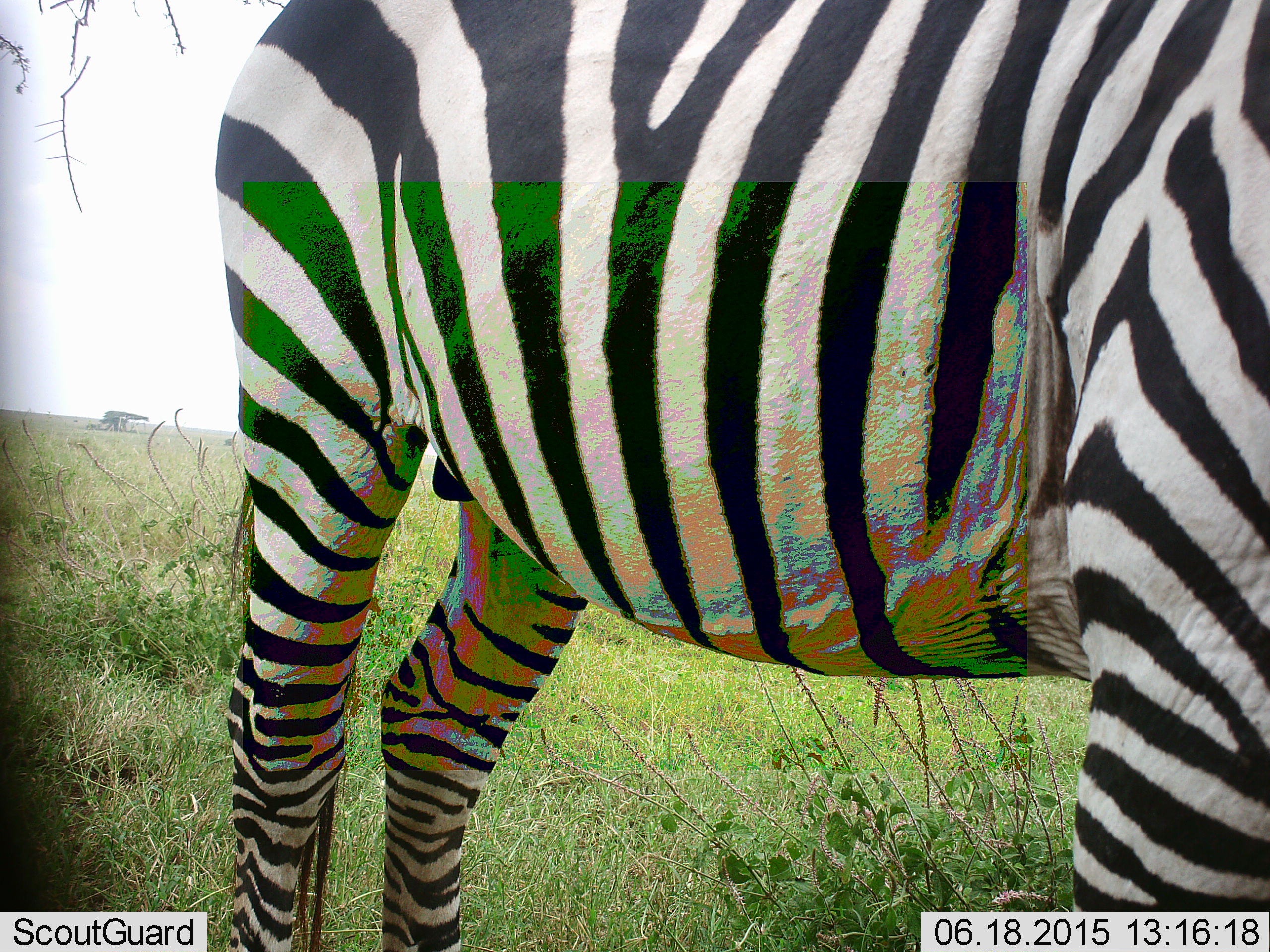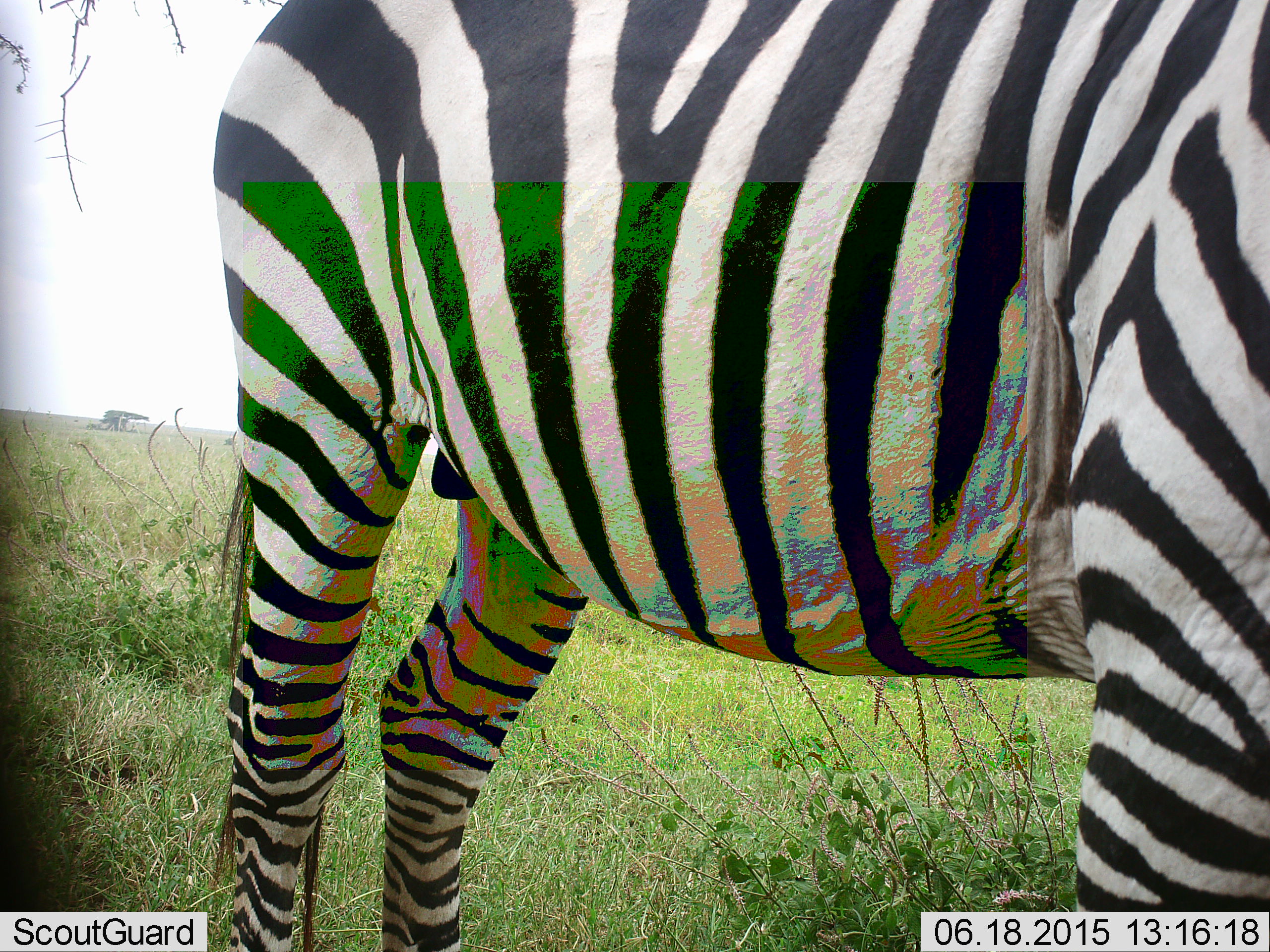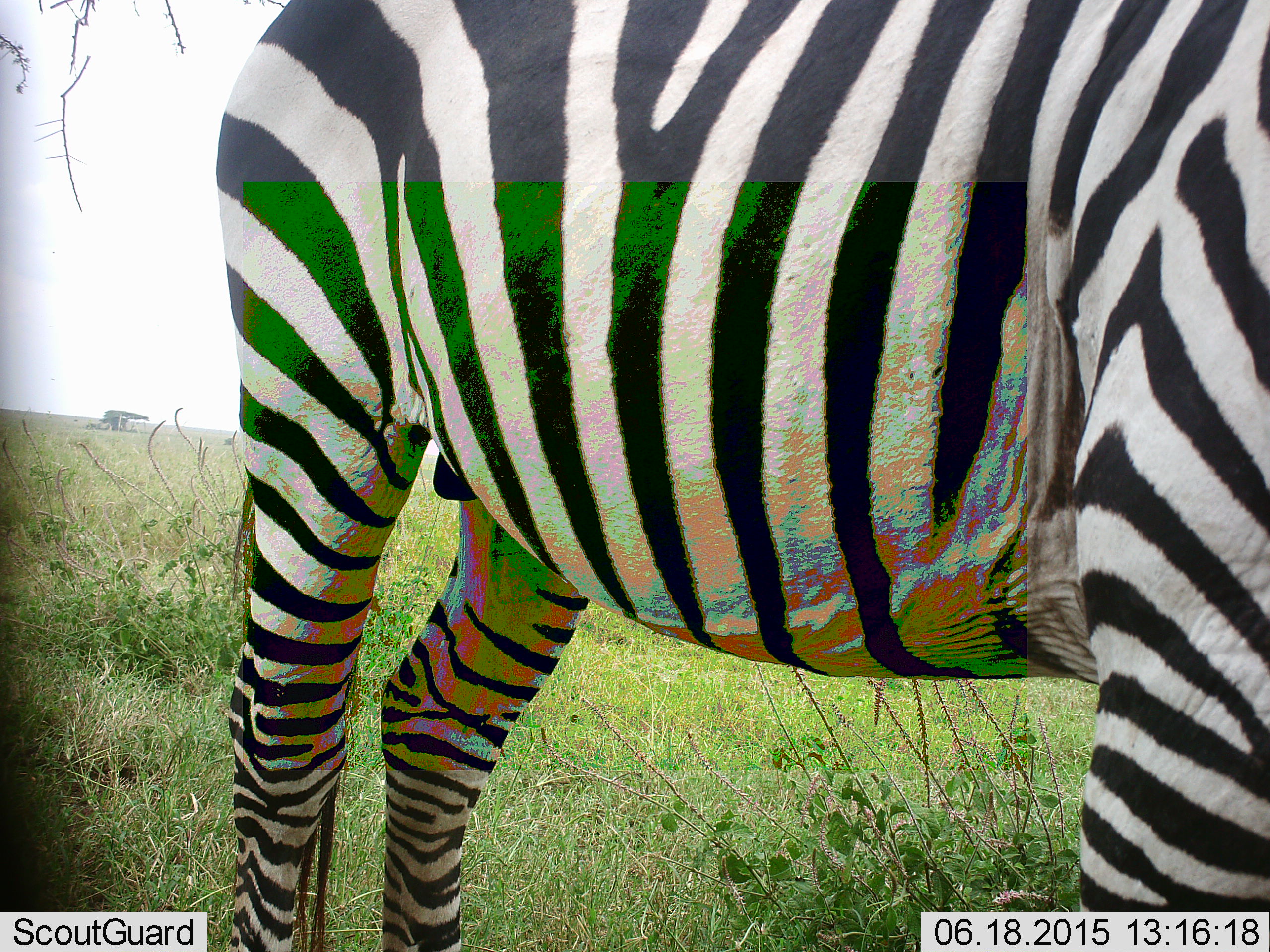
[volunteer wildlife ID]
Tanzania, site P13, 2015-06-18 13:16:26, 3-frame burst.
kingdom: Animalia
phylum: Chordata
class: Mammalia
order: Perissodactyla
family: Equidae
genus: Equus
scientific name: Equus quagga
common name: plains zebra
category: zebra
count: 1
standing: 100%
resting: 0%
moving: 0%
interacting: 0%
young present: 0%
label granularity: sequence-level